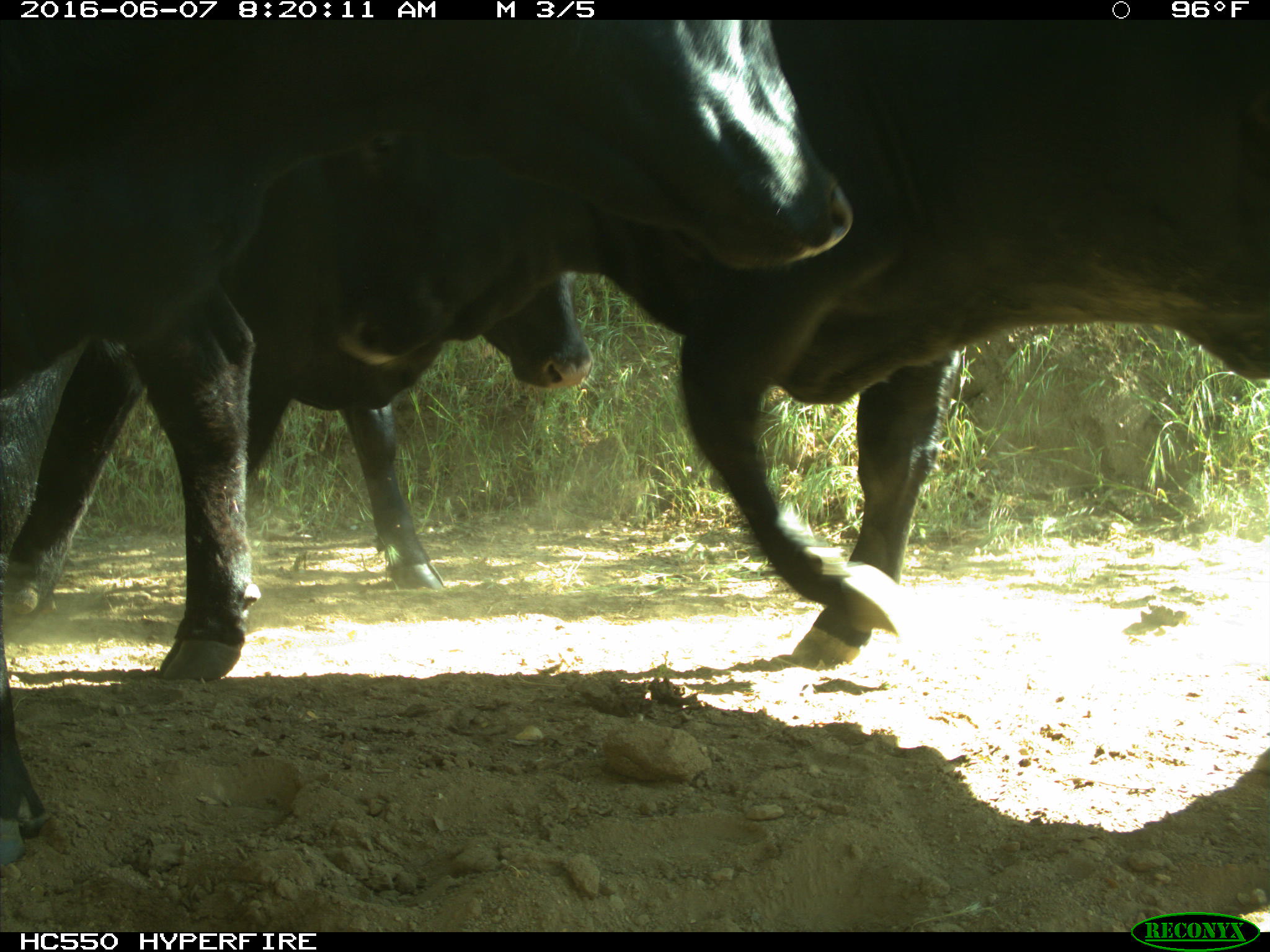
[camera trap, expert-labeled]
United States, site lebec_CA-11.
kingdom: Animalia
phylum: Chordata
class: Mammalia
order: Artiodactyla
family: Bovidae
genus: Bos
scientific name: Bos taurus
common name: domestic cow